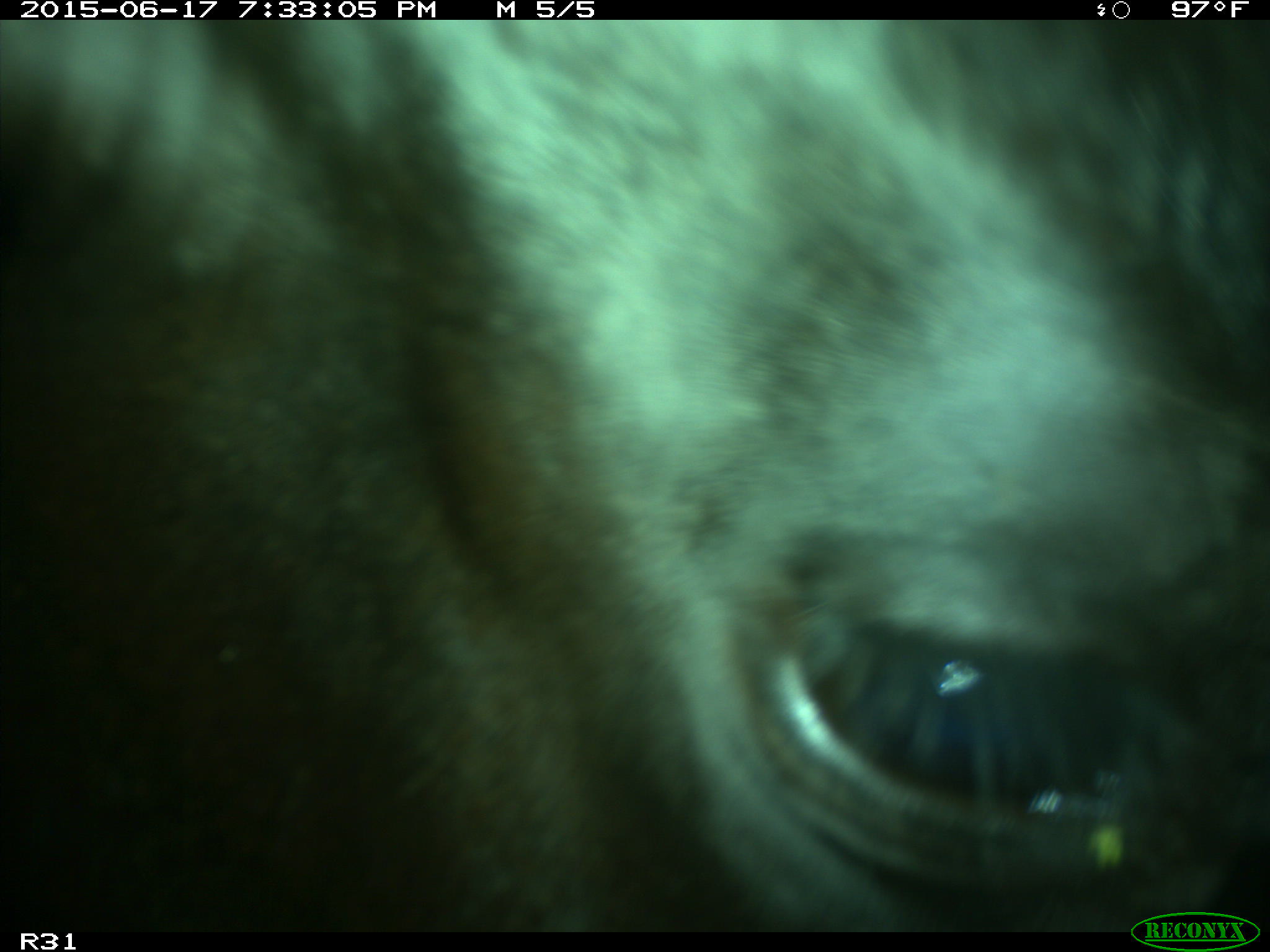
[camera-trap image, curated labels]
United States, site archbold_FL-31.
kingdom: Animalia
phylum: Chordata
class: Mammalia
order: Artiodactyla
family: Bovidae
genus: Bos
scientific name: Bos taurus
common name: domestic cow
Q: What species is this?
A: Bos taurus (domestic cow).